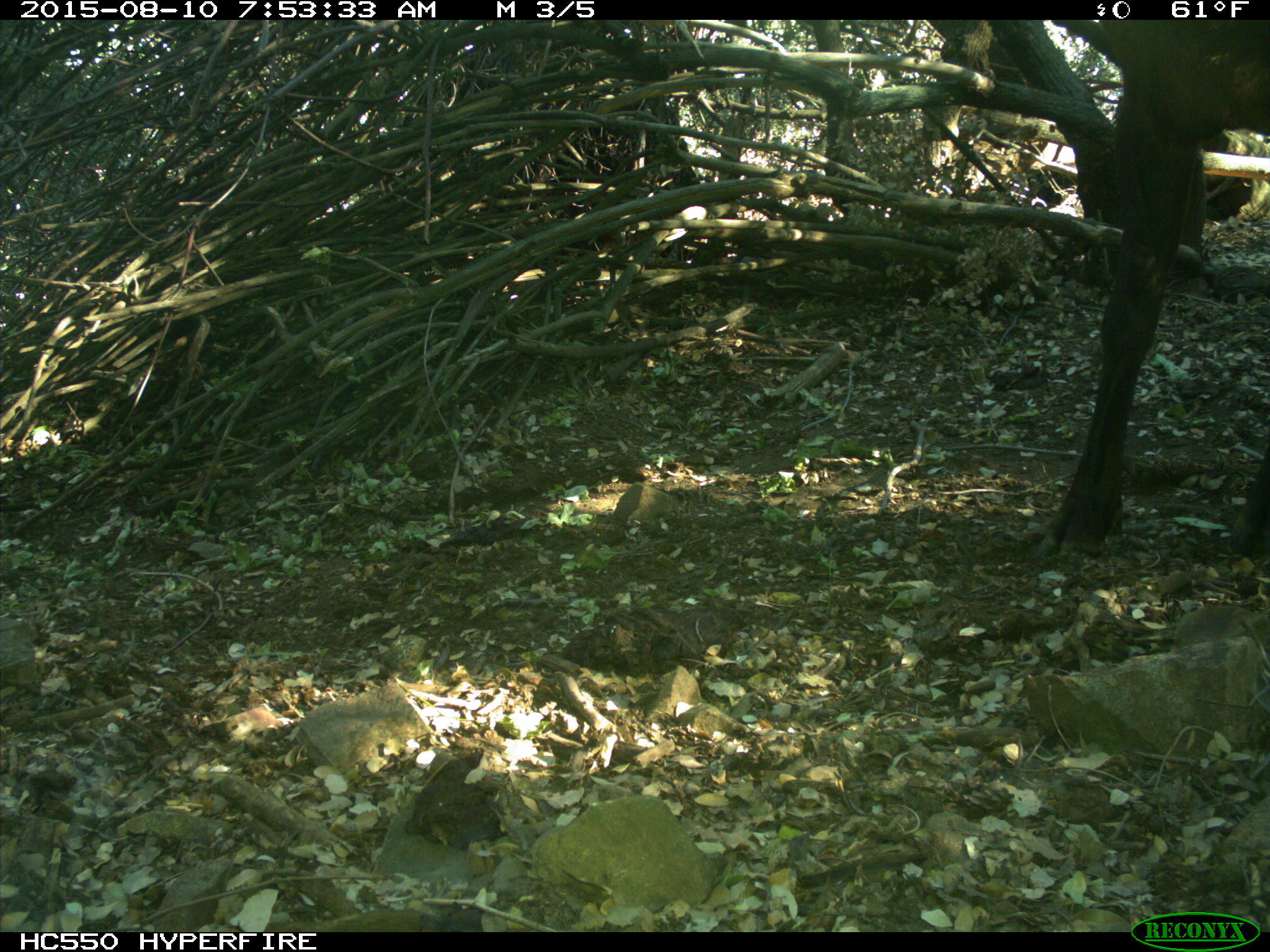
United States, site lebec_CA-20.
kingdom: Animalia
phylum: Chordata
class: Mammalia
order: Artiodactyla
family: Cervidae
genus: Cervus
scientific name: Cervus canadensis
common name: elk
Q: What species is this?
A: Cervus canadensis (elk).